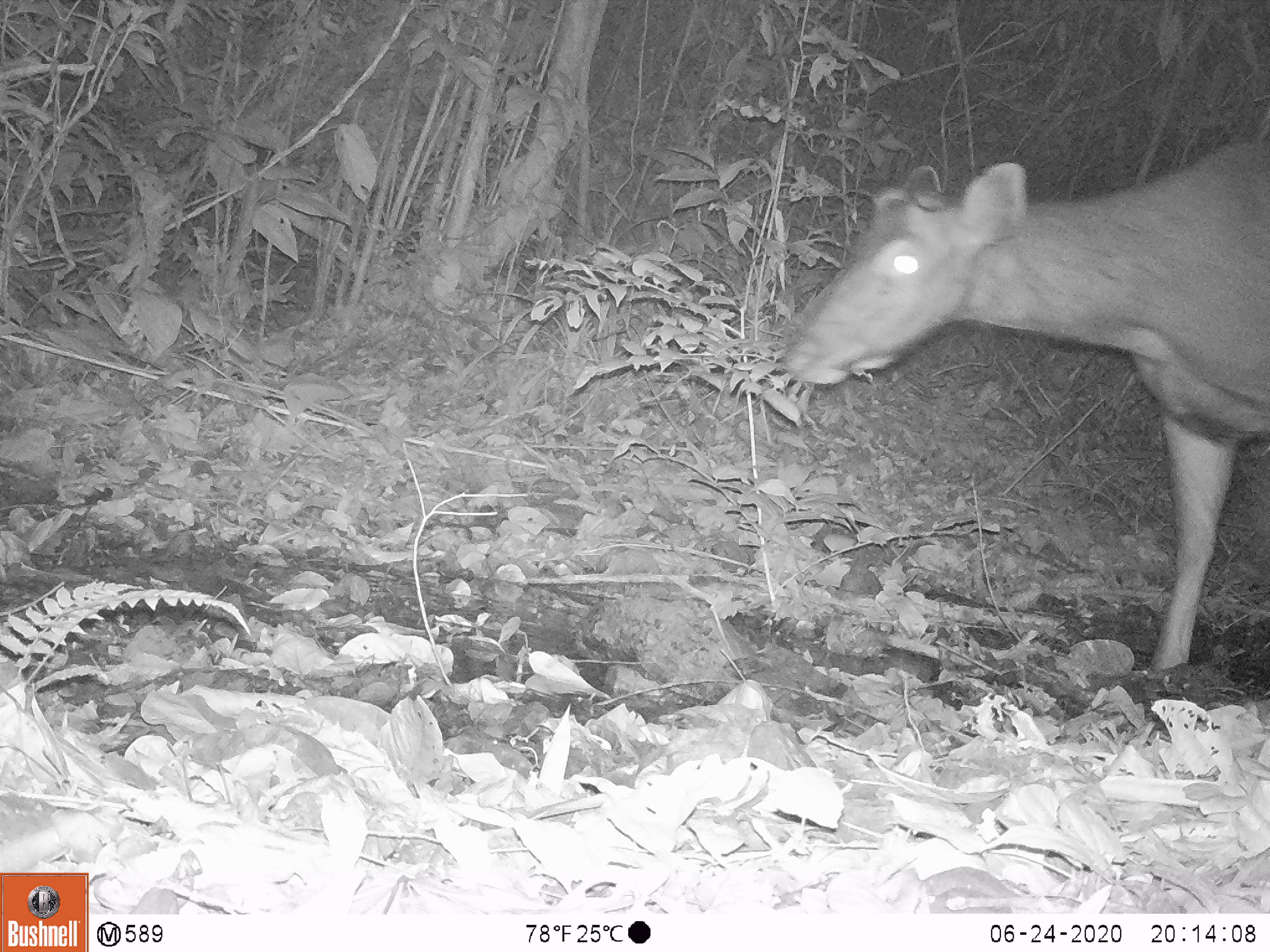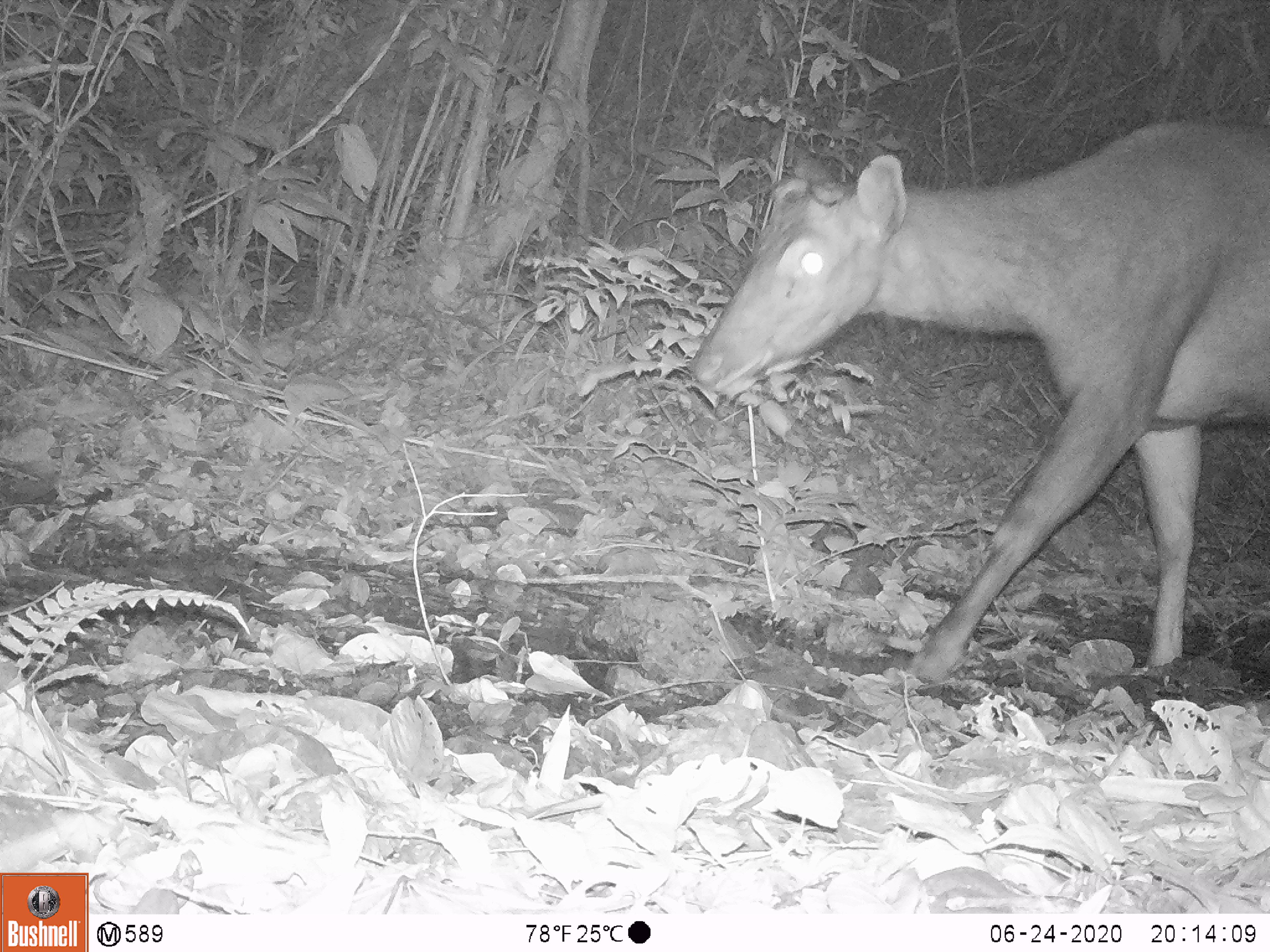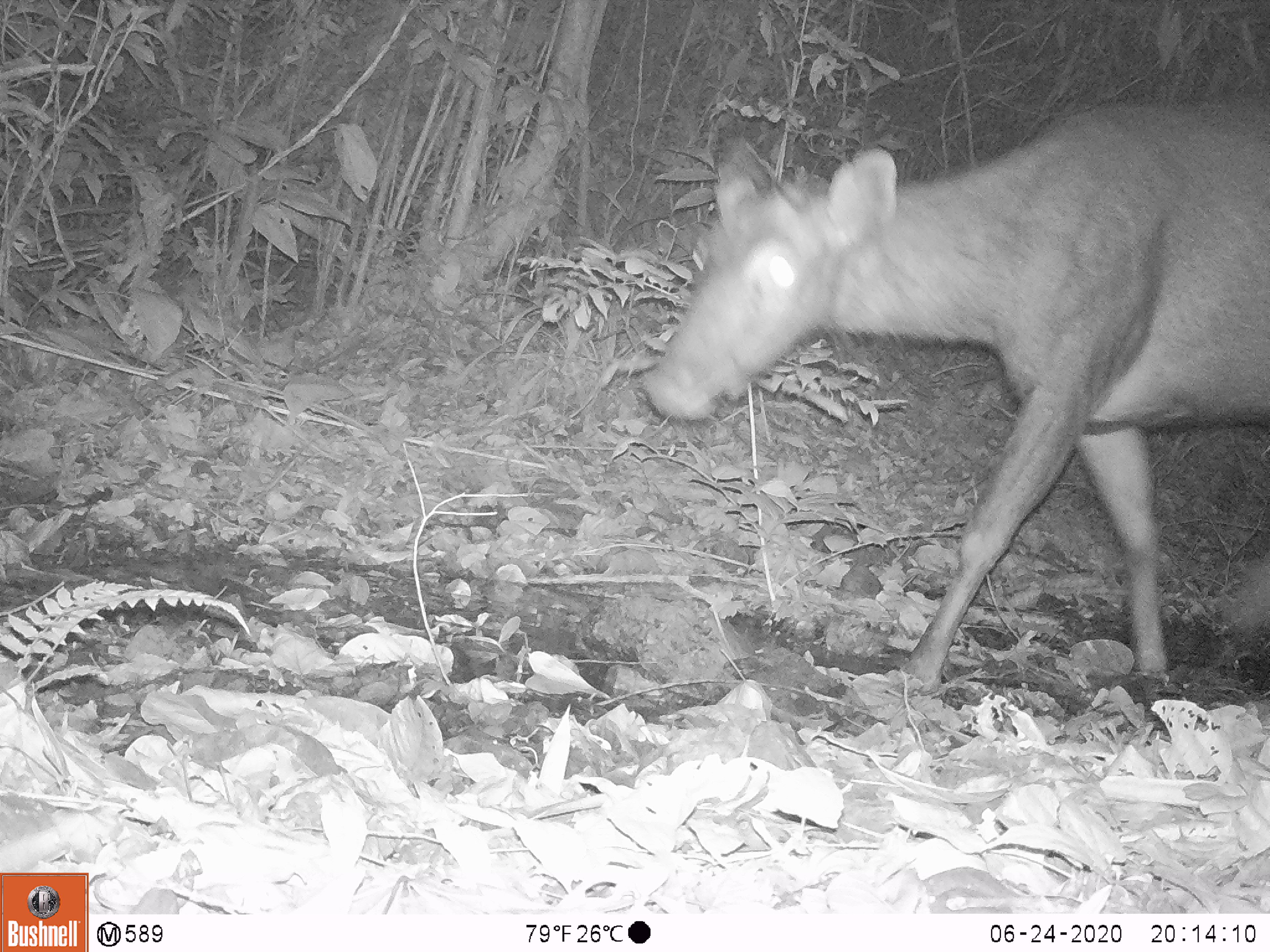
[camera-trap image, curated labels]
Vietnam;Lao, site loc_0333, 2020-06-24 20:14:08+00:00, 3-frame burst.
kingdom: Animalia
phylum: Chordata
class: Mammalia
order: Artiodactyla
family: Cervidae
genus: Rusa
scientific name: Rusa unicolor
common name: sambar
Sambar (Rusa unicolor). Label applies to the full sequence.